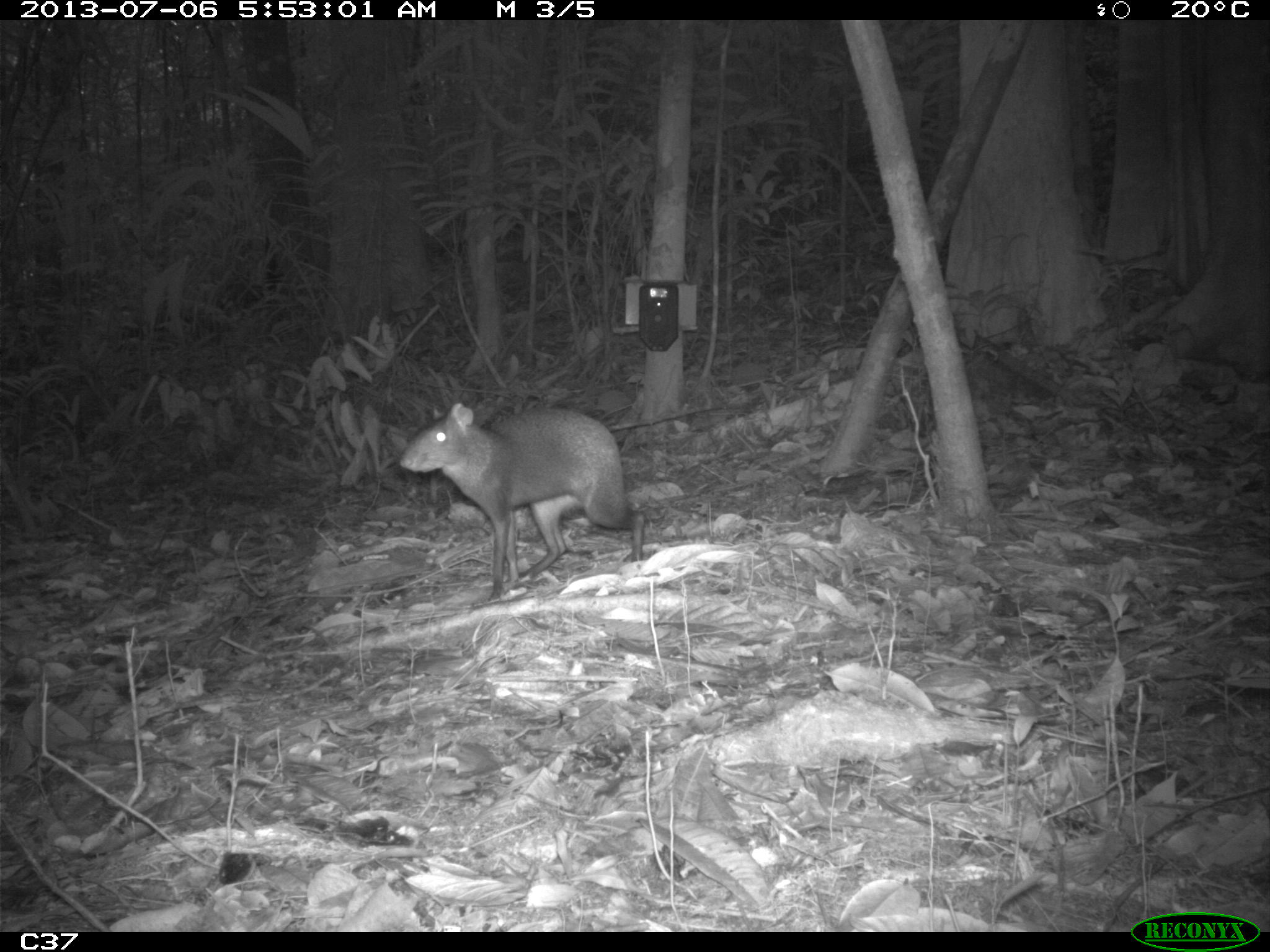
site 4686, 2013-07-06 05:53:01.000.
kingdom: Animalia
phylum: Chordata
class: Mammalia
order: Rodentia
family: Dasyproctidae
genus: Dasyprocta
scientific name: Dasyprocta leporina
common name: red-rumped agouti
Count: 1.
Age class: adult.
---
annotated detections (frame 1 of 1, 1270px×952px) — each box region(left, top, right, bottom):
dasyprocta leporina: region(399, 402, 645, 601)